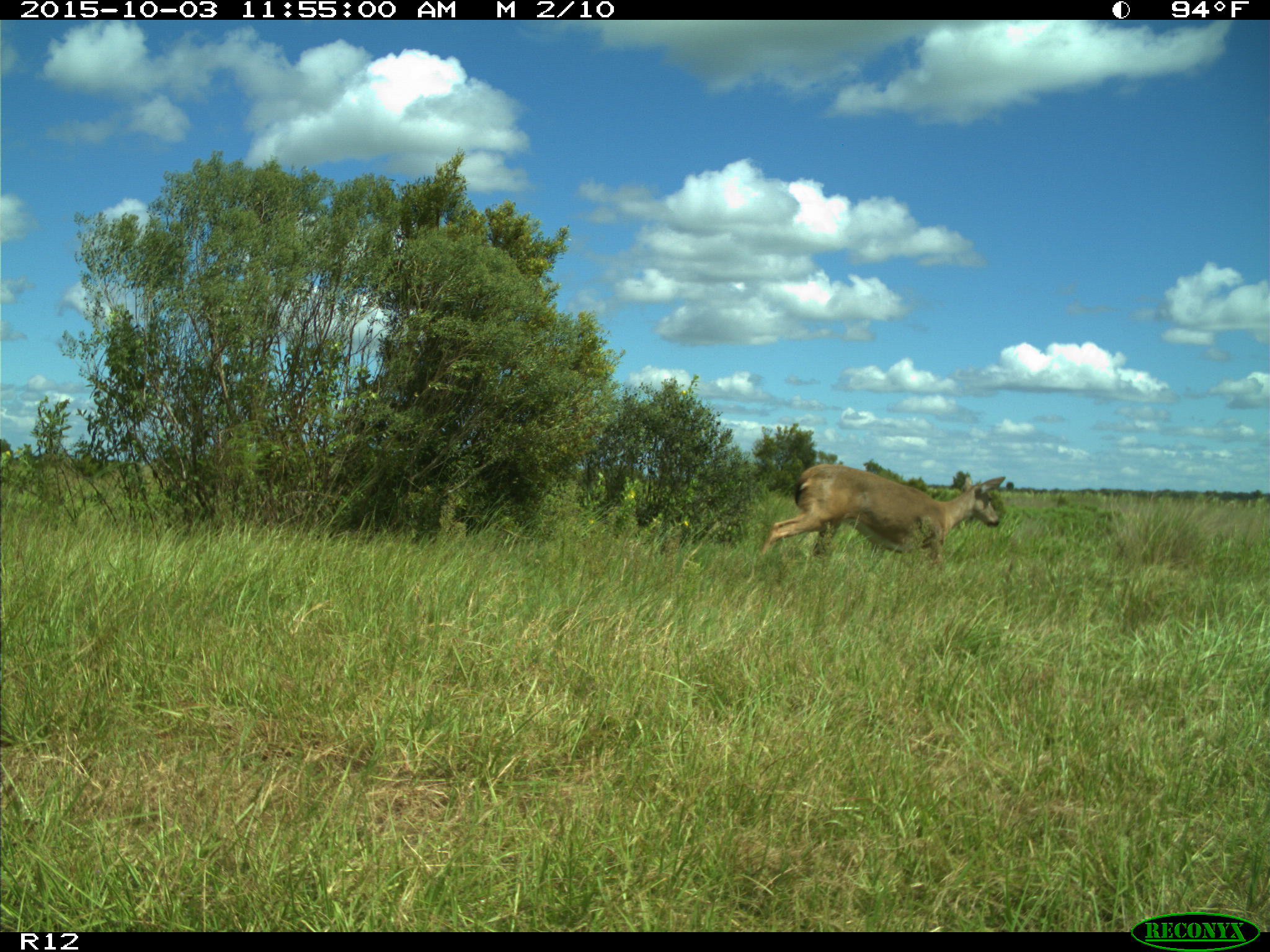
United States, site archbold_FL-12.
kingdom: Animalia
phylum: Chordata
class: Mammalia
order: Artiodactyla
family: Cervidae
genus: Odocoileus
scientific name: Odocoileus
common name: deer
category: unidentified deer